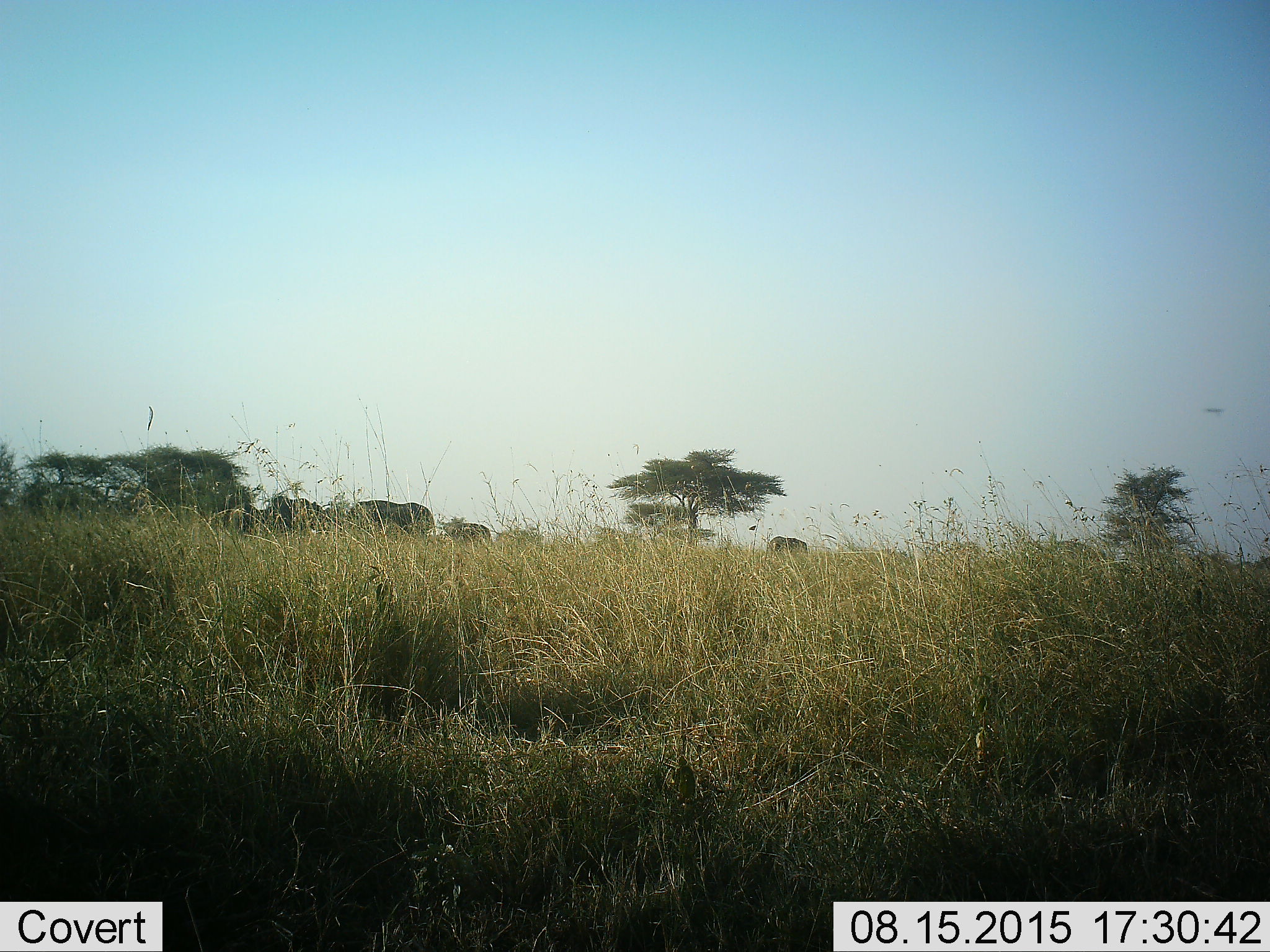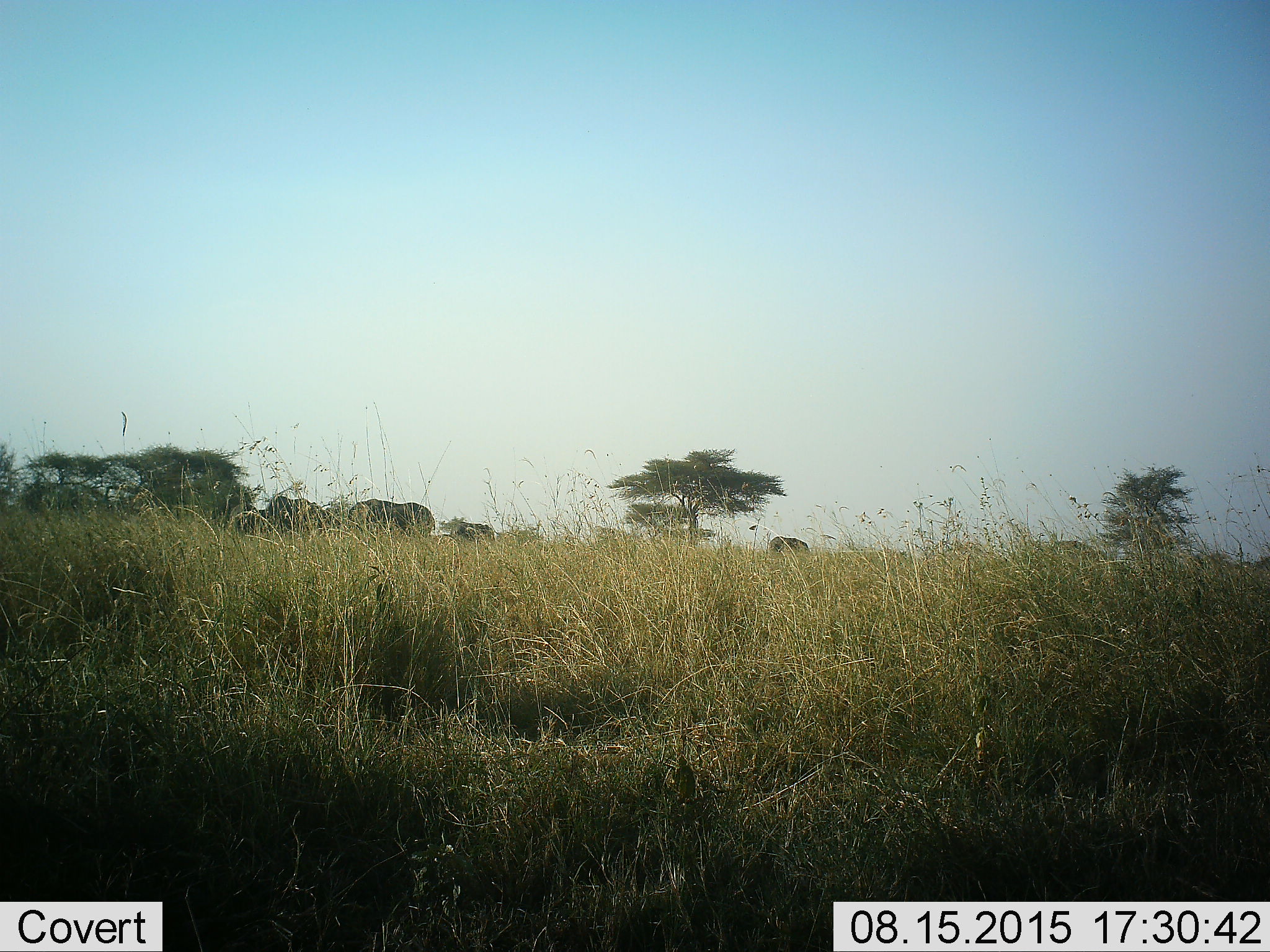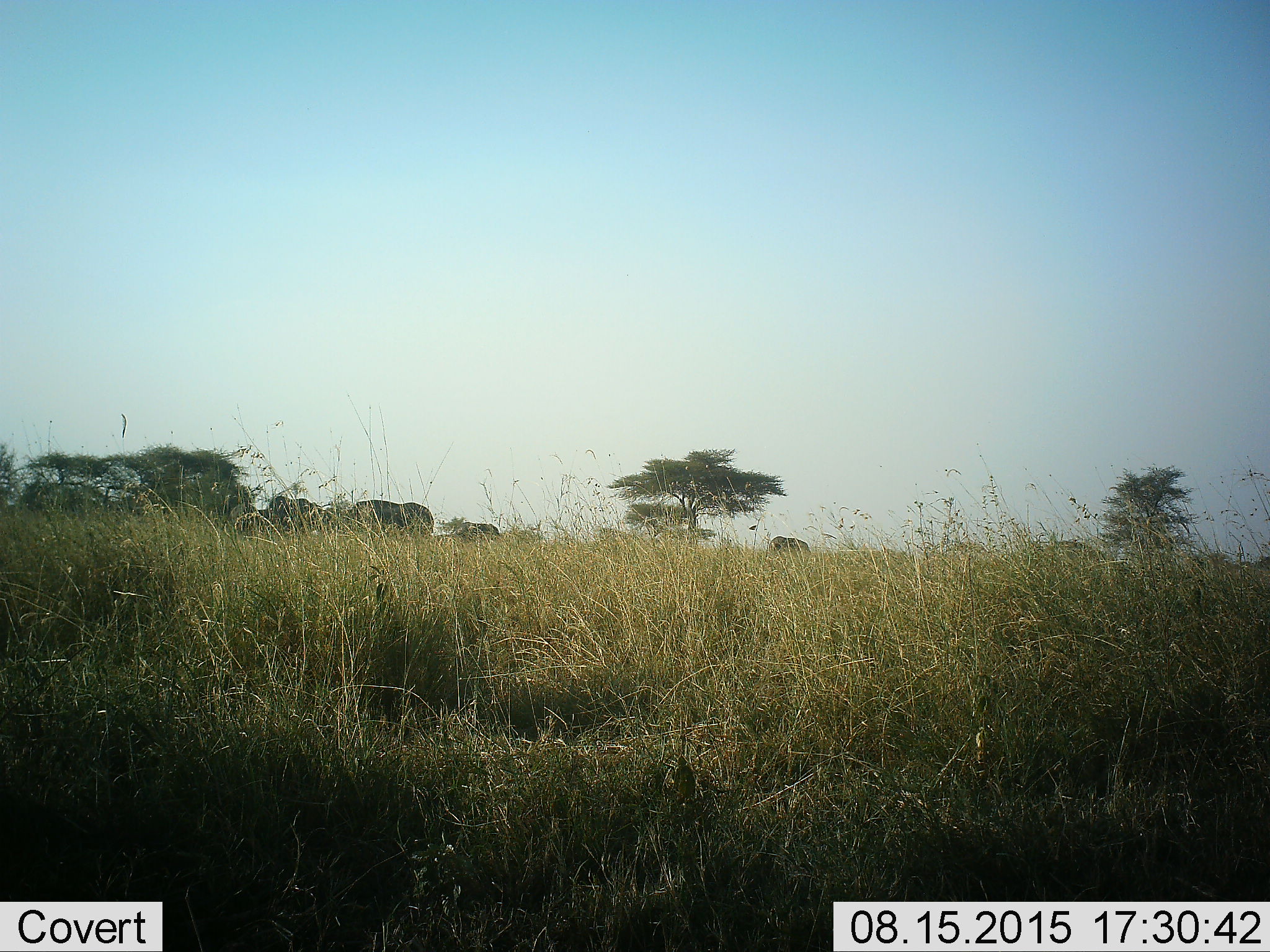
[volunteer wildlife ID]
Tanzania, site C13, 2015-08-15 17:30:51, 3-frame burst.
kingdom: Animalia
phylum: Chordata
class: Mammalia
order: Proboscidea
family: Elephantidae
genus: Loxodonta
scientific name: Loxodonta africana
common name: african bush elephant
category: elephant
Elephant (african bush elephant) (Loxodonta africana), count 4. Behavior (volunteer vote fractions): standing 100%, resting 14%, moving 43%, interacting 14%. Young present (vote fraction): 29%. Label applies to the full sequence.